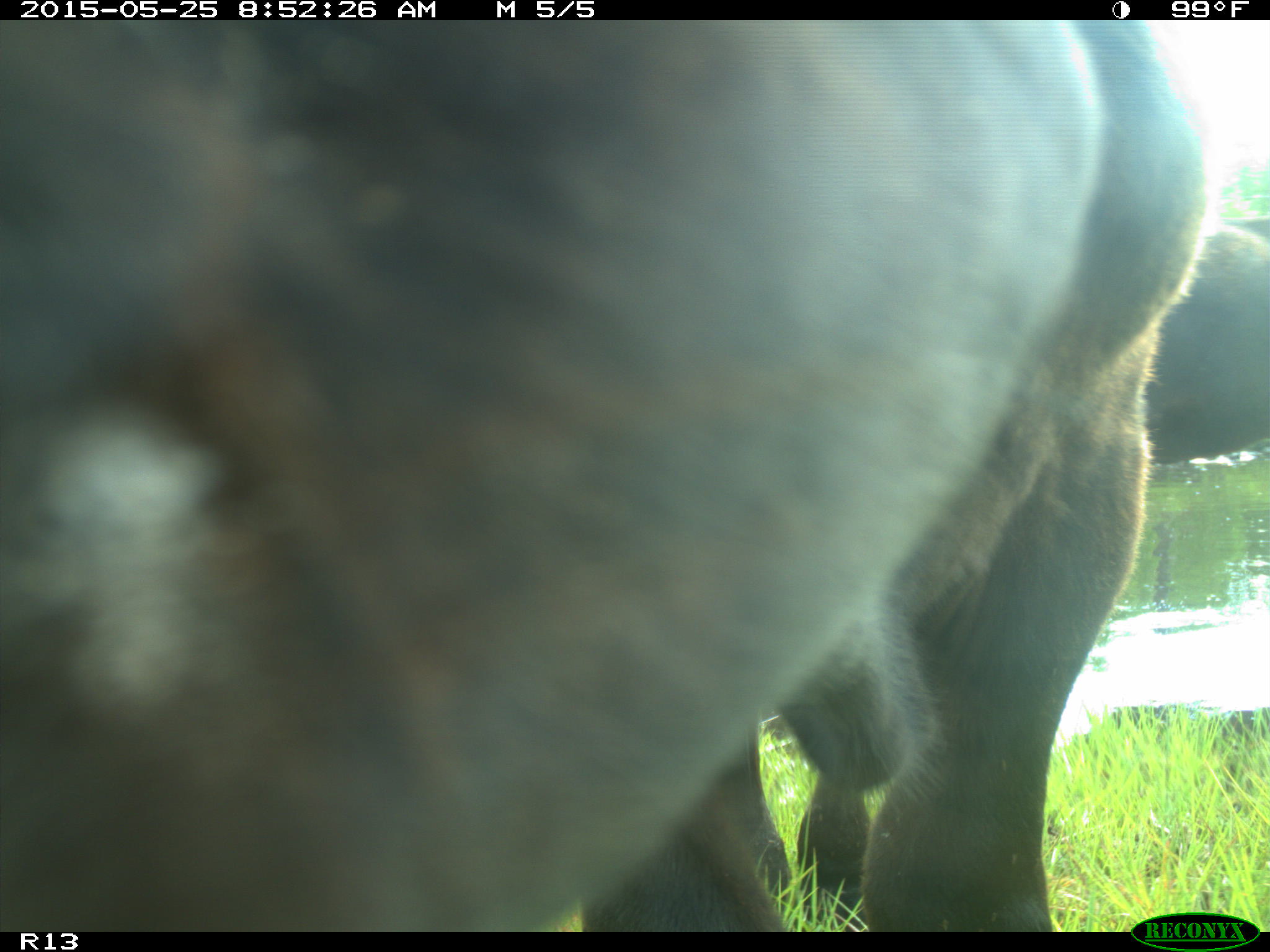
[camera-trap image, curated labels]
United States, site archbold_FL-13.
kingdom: Animalia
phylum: Chordata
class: Mammalia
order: Artiodactyla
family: Bovidae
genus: Bos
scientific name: Bos taurus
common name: domestic cow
Bos taurus (domestic cow).